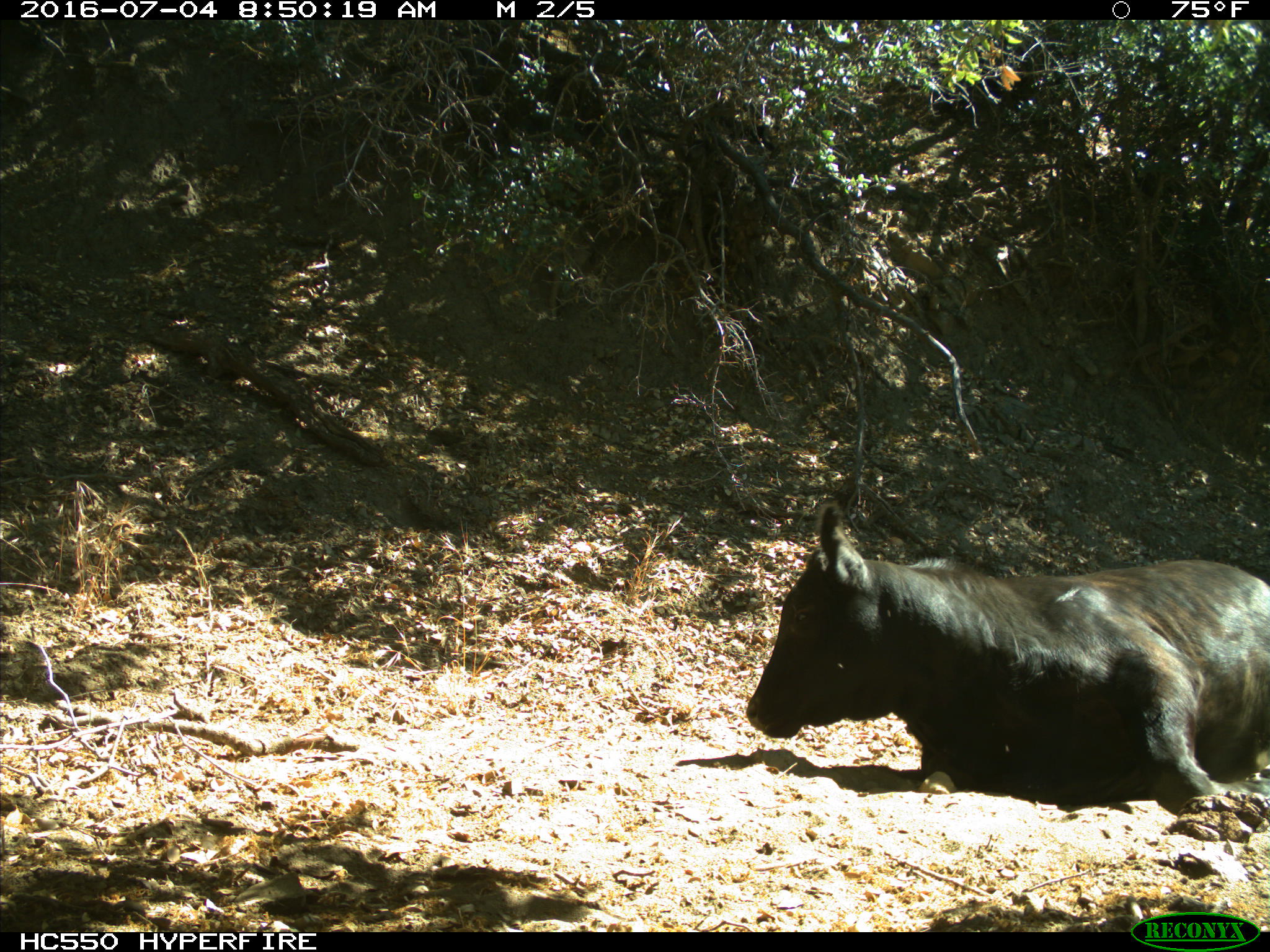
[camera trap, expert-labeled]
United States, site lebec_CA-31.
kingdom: Animalia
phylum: Chordata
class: Mammalia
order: Artiodactyla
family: Bovidae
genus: Bos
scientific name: Bos taurus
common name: domestic cow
Bos taurus (domestic cow).